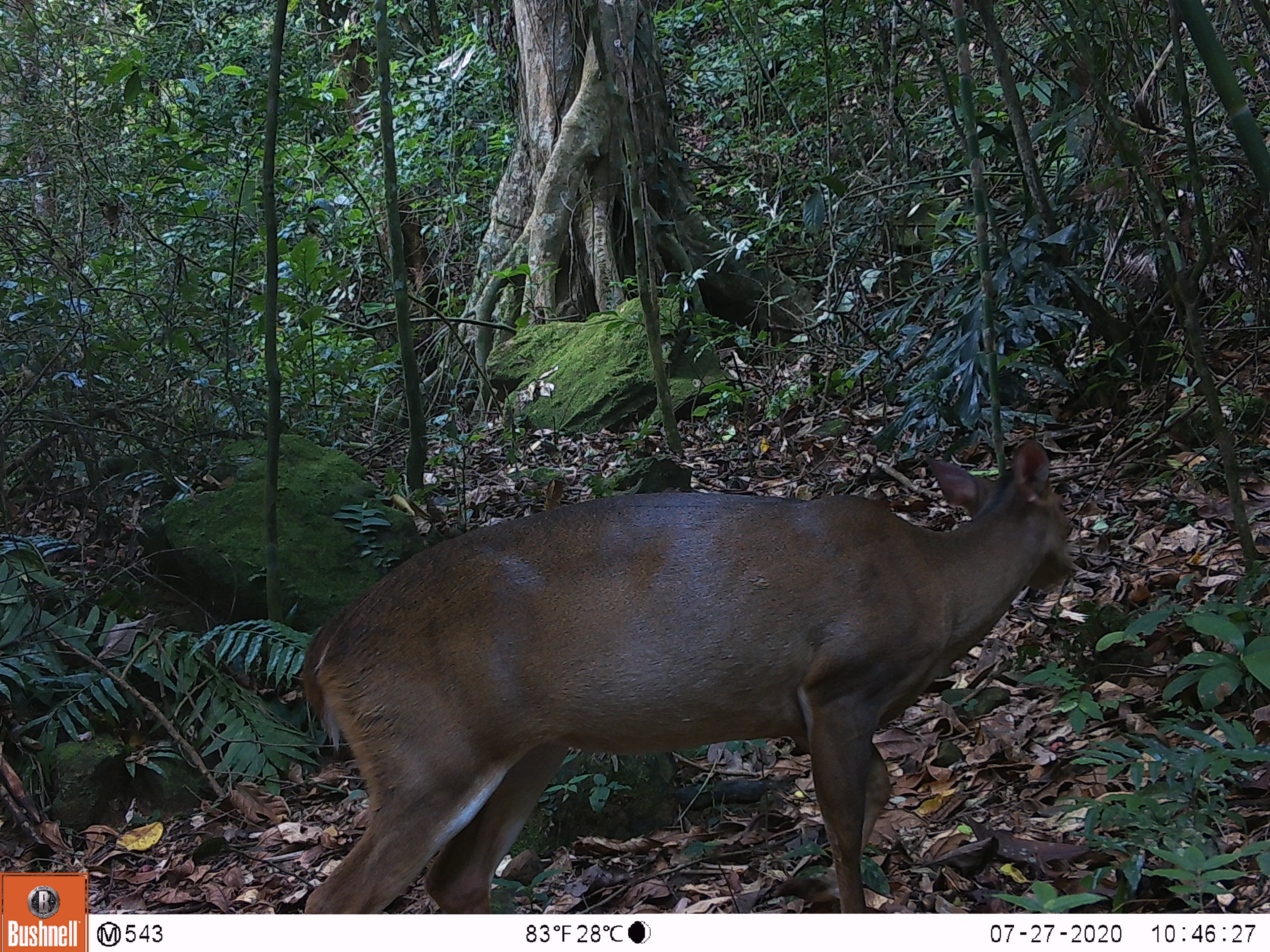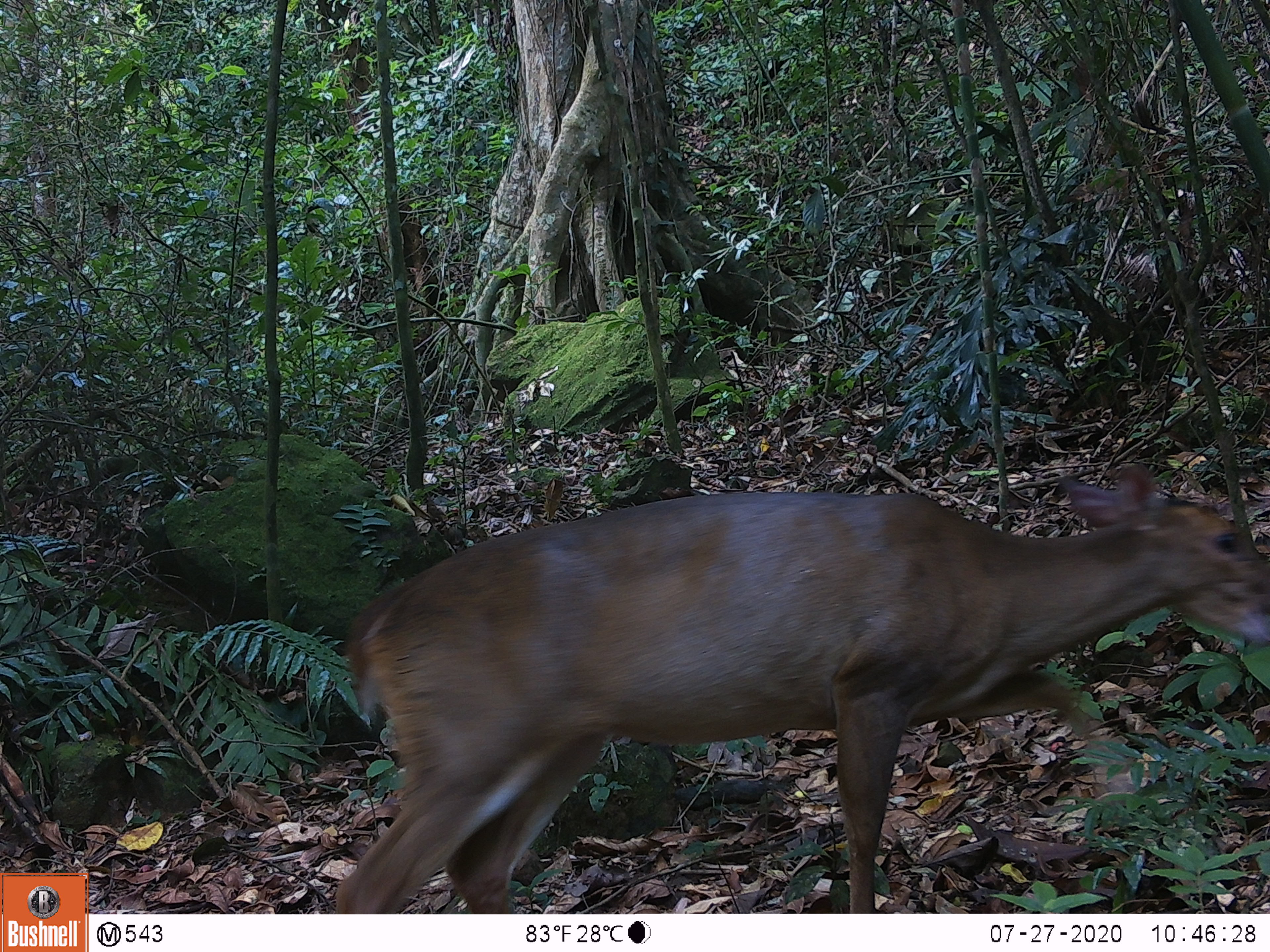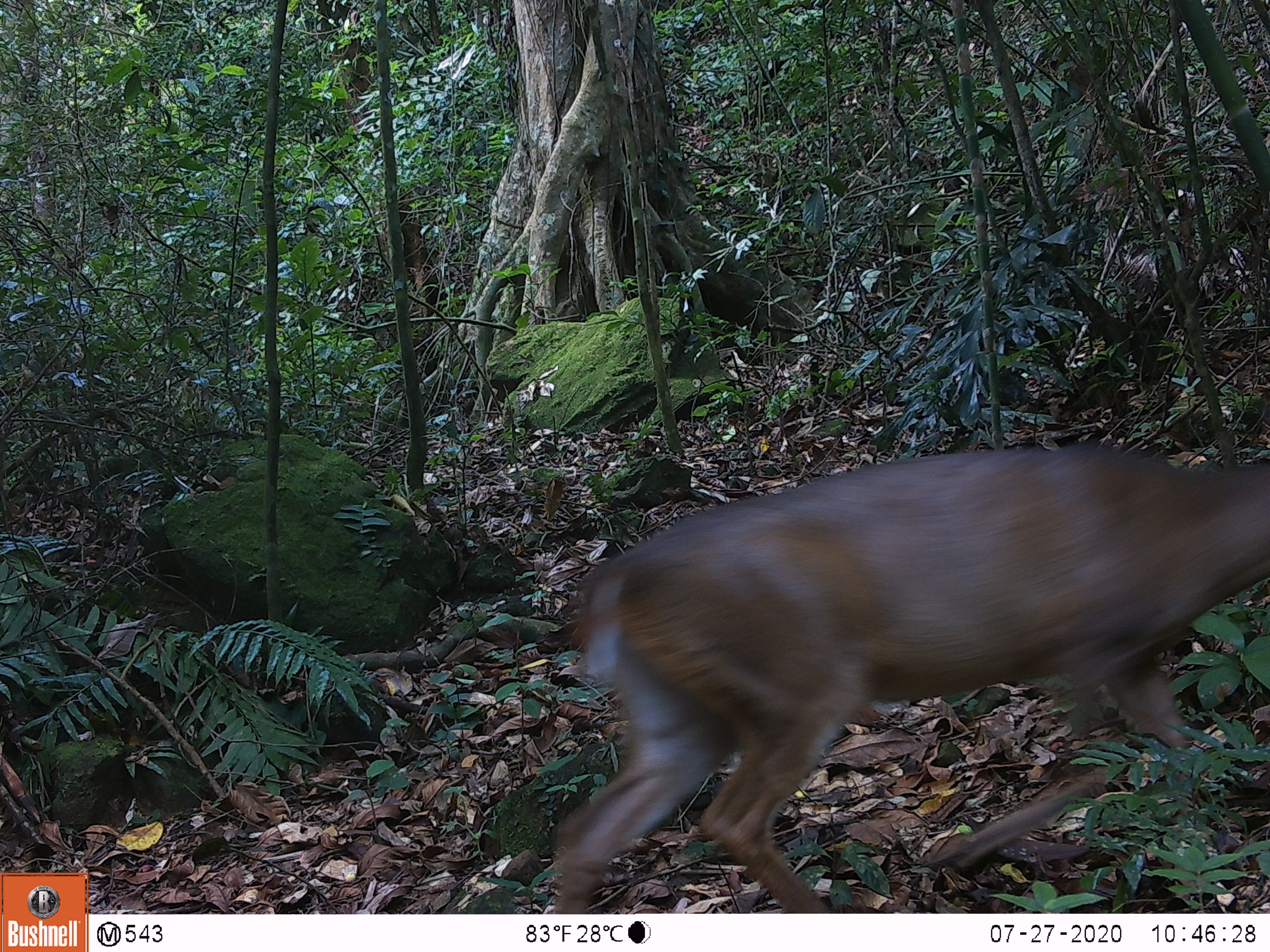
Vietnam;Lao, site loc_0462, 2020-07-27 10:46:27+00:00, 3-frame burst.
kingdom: Animalia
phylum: Chordata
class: Mammalia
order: Artiodactyla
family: Cervidae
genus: Muntiacus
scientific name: Muntiacus vuquangensis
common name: large-antlered muntjac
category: large antlered muntjac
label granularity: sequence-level